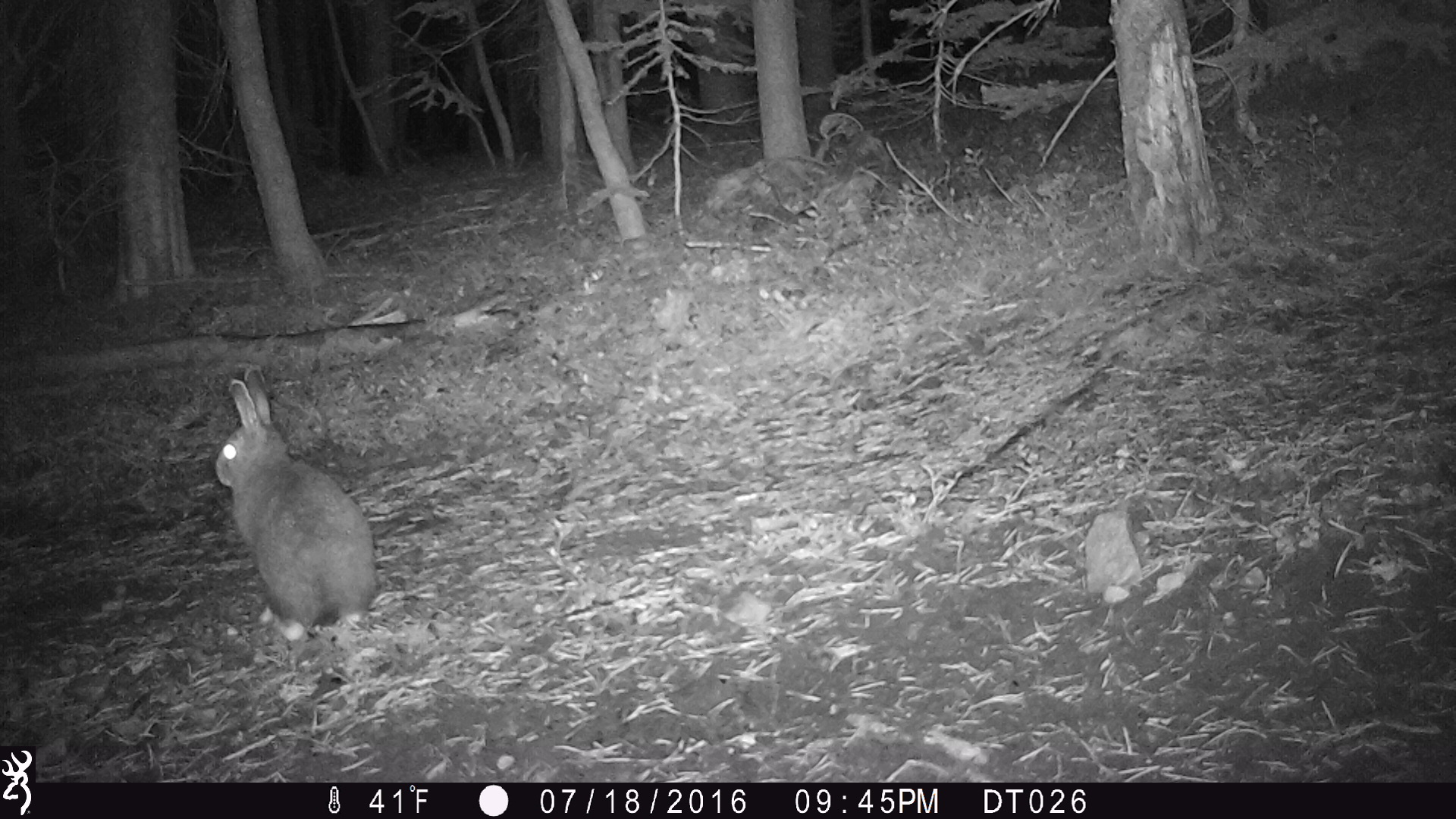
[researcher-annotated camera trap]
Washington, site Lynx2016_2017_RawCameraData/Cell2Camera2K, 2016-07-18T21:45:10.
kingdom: Animalia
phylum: Chordata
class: Mammalia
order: Lagomorpha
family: Leporidae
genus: Lepus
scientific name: Lepus americanus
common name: snowshoe hare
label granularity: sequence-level